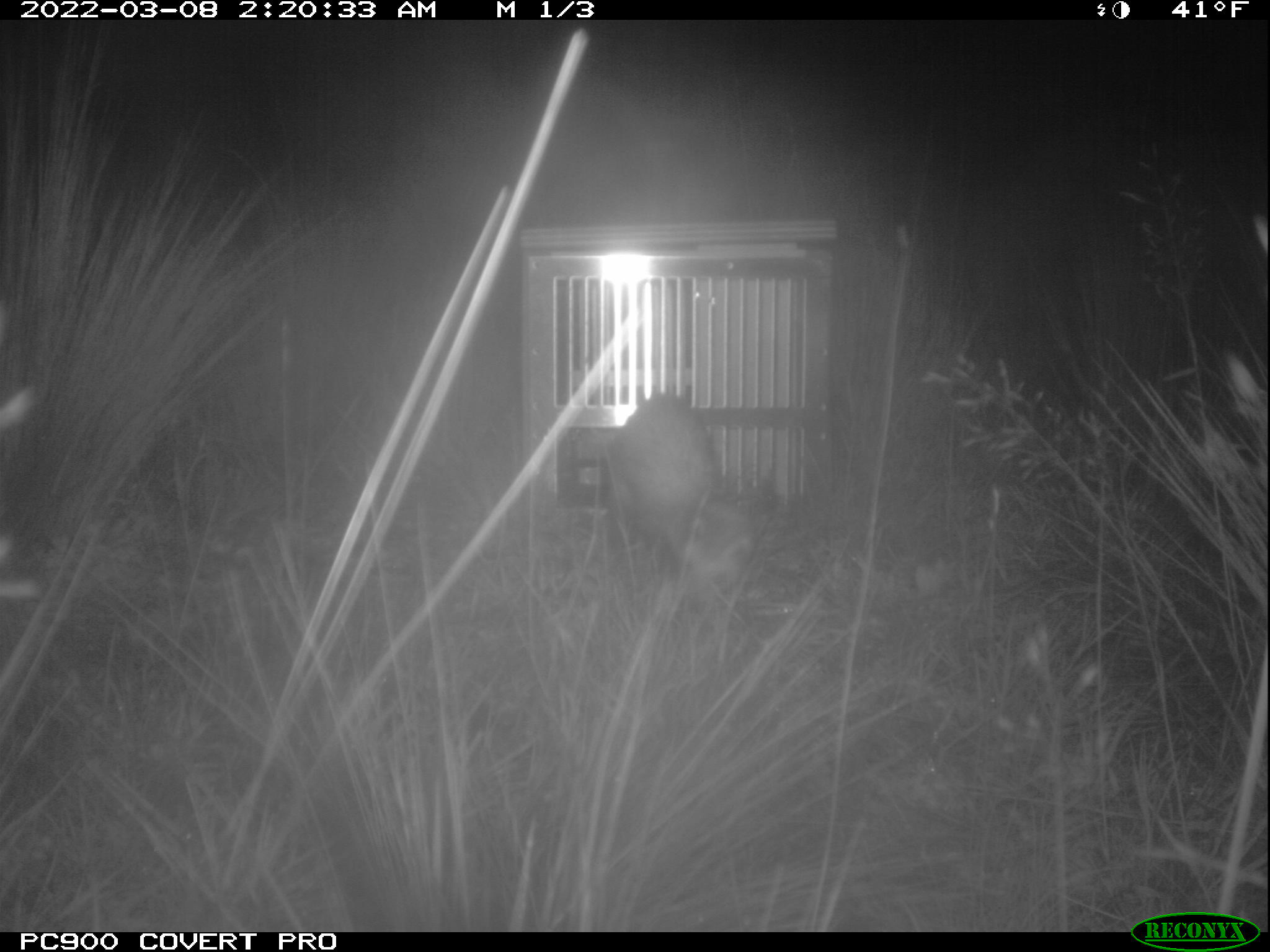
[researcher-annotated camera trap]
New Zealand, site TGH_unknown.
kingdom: Animalia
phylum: Chordata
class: Mammalia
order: Carnivora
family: Mustelidae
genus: Mustela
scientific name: Mustela furo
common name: ferret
Ferret (Mustela furo).